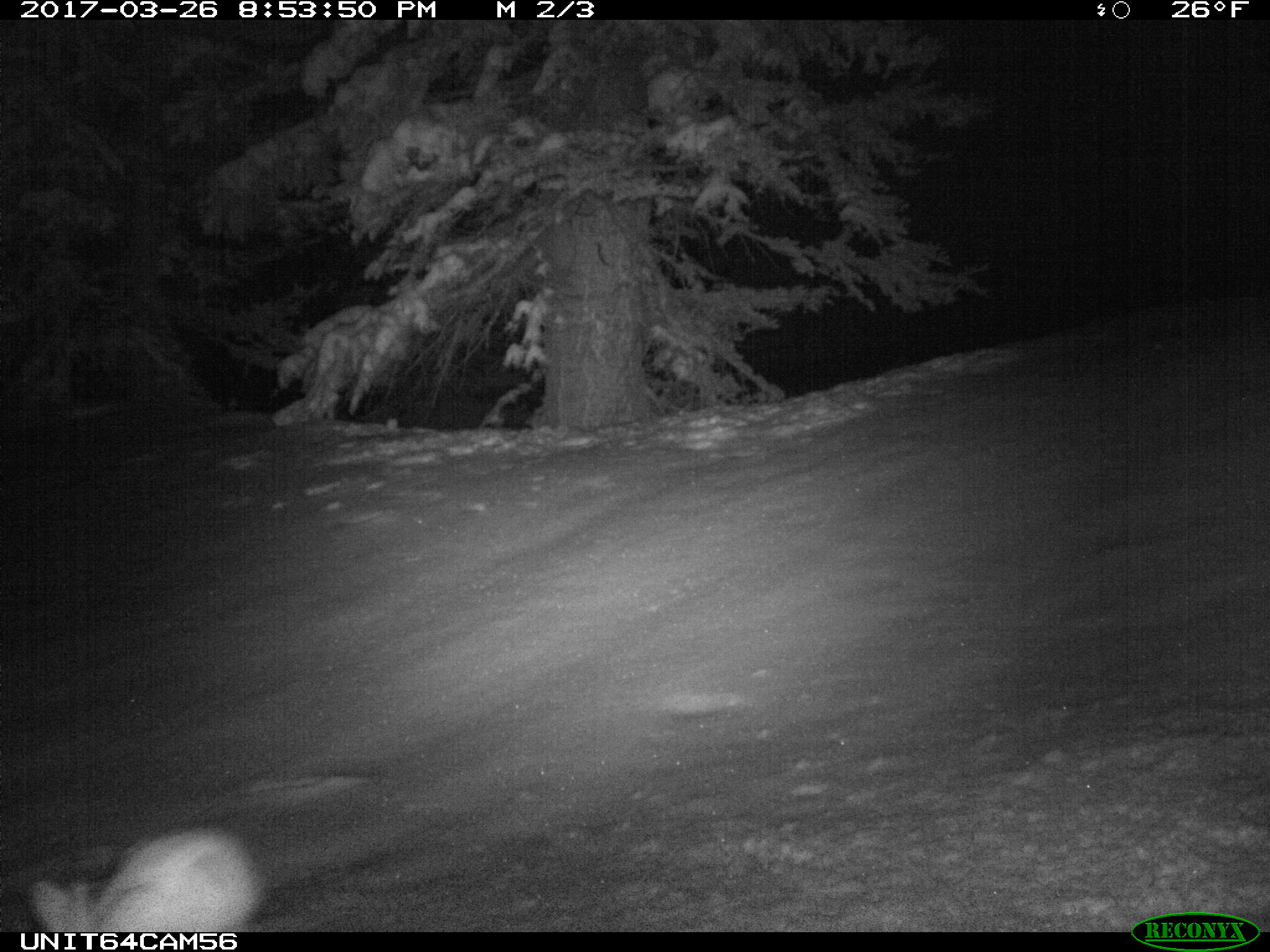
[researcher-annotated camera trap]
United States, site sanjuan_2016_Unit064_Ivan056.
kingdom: Animalia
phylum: Chordata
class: Mammalia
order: Lagomorpha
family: Leporidae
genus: Lepus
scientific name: Lepus americanus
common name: snowshoe hare